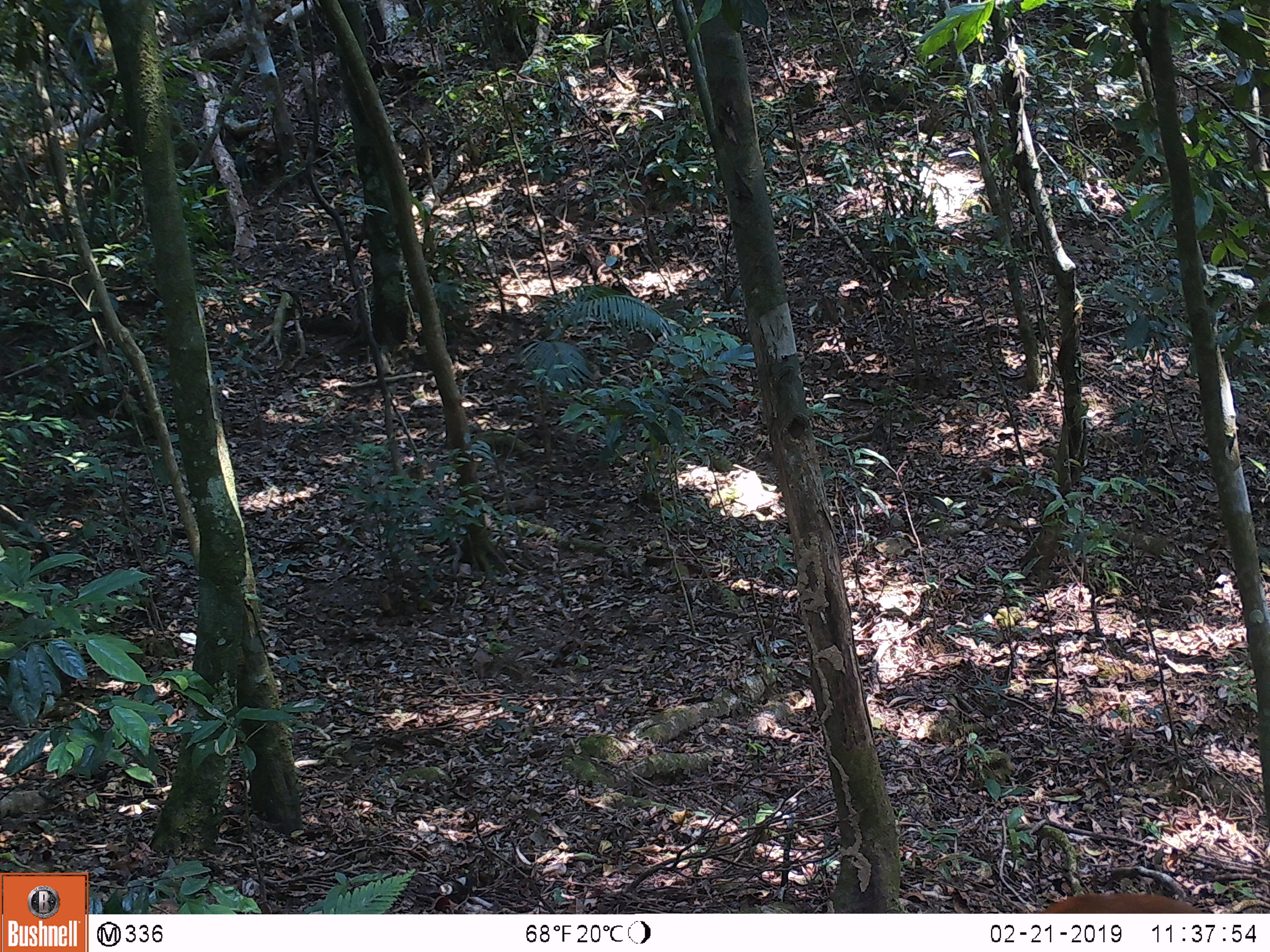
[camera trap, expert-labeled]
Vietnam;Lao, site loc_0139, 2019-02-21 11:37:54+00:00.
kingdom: Animalia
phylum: Chordata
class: Mammalia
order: Artiodactyla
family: Cervidae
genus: Muntiacus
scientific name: Muntiacus vuquangensis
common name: large-antlered muntjac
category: large antlered muntjac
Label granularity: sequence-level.